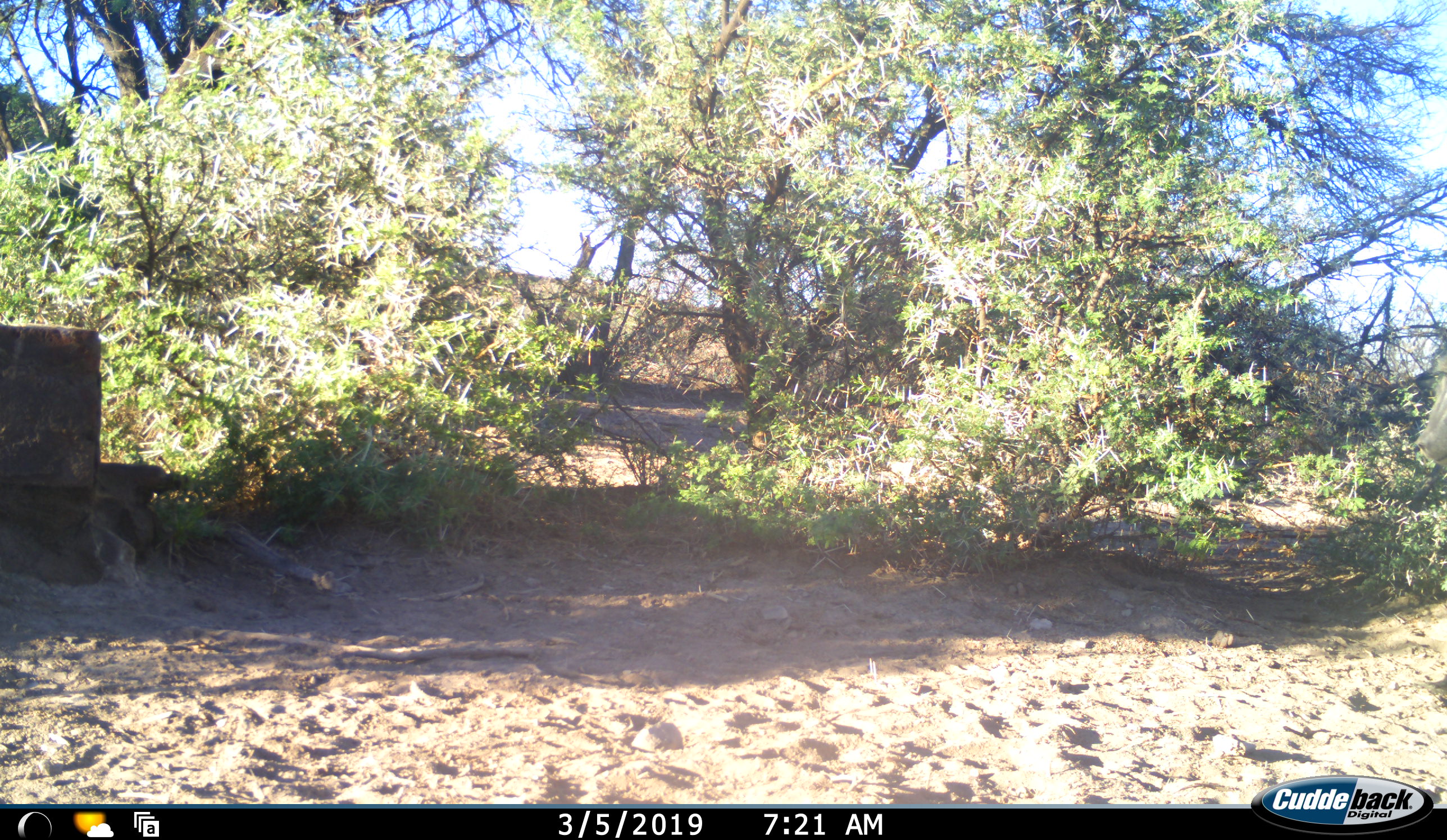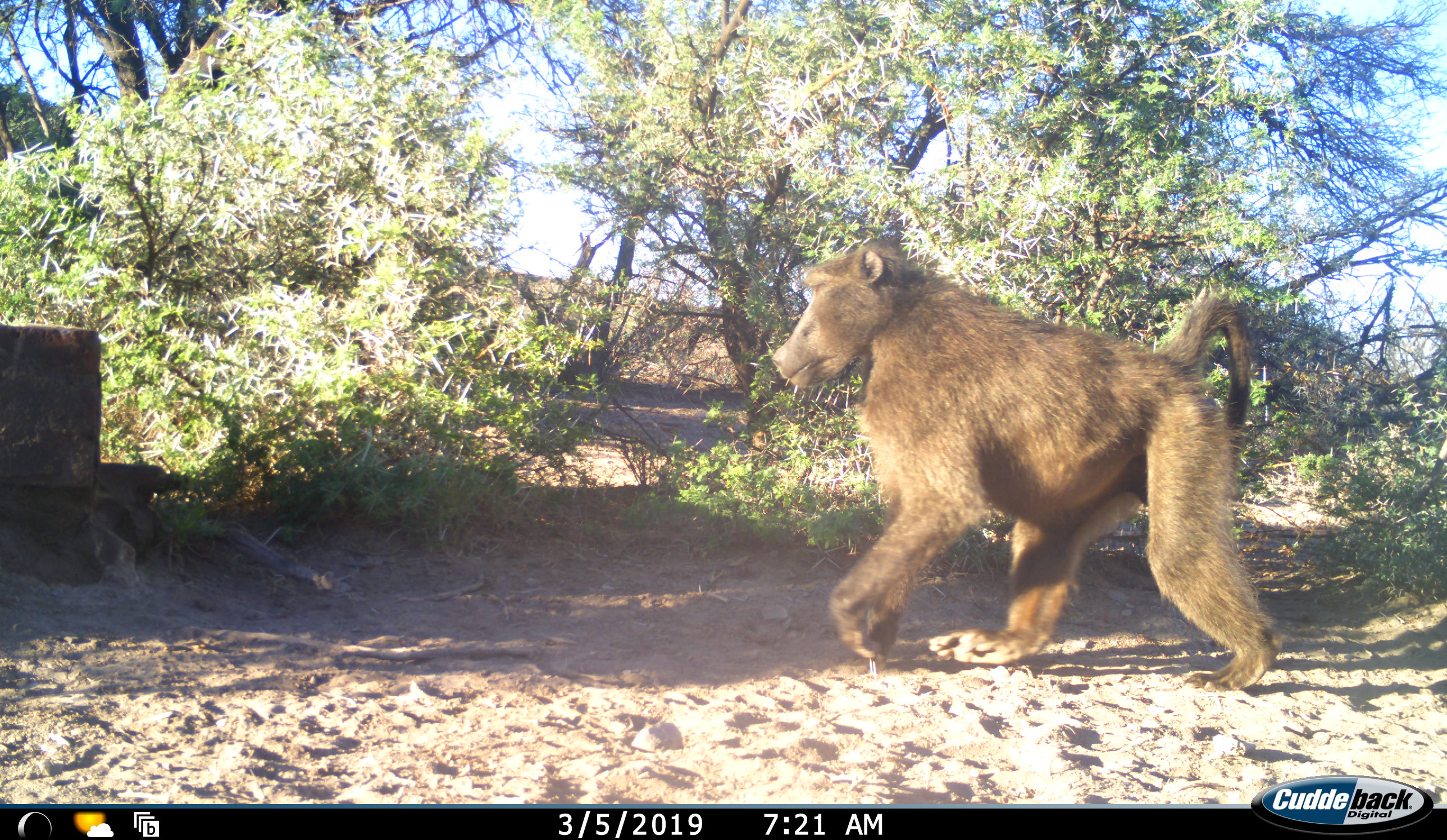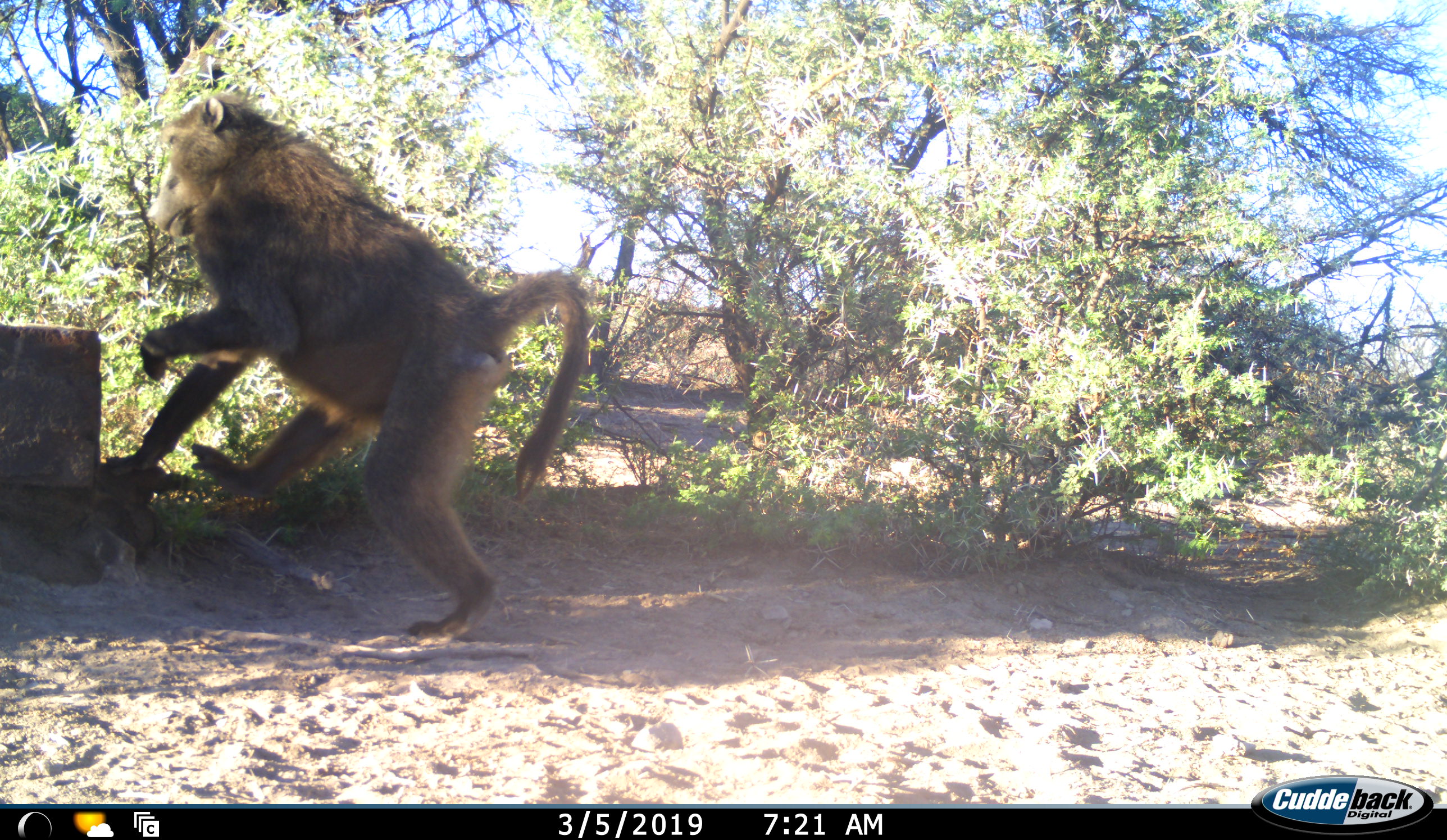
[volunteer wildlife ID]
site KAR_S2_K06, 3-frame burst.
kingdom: Animalia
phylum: Chordata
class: Mammalia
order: Primates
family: Cercopithecidae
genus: Papio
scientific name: Papio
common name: baboon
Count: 1.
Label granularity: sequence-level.